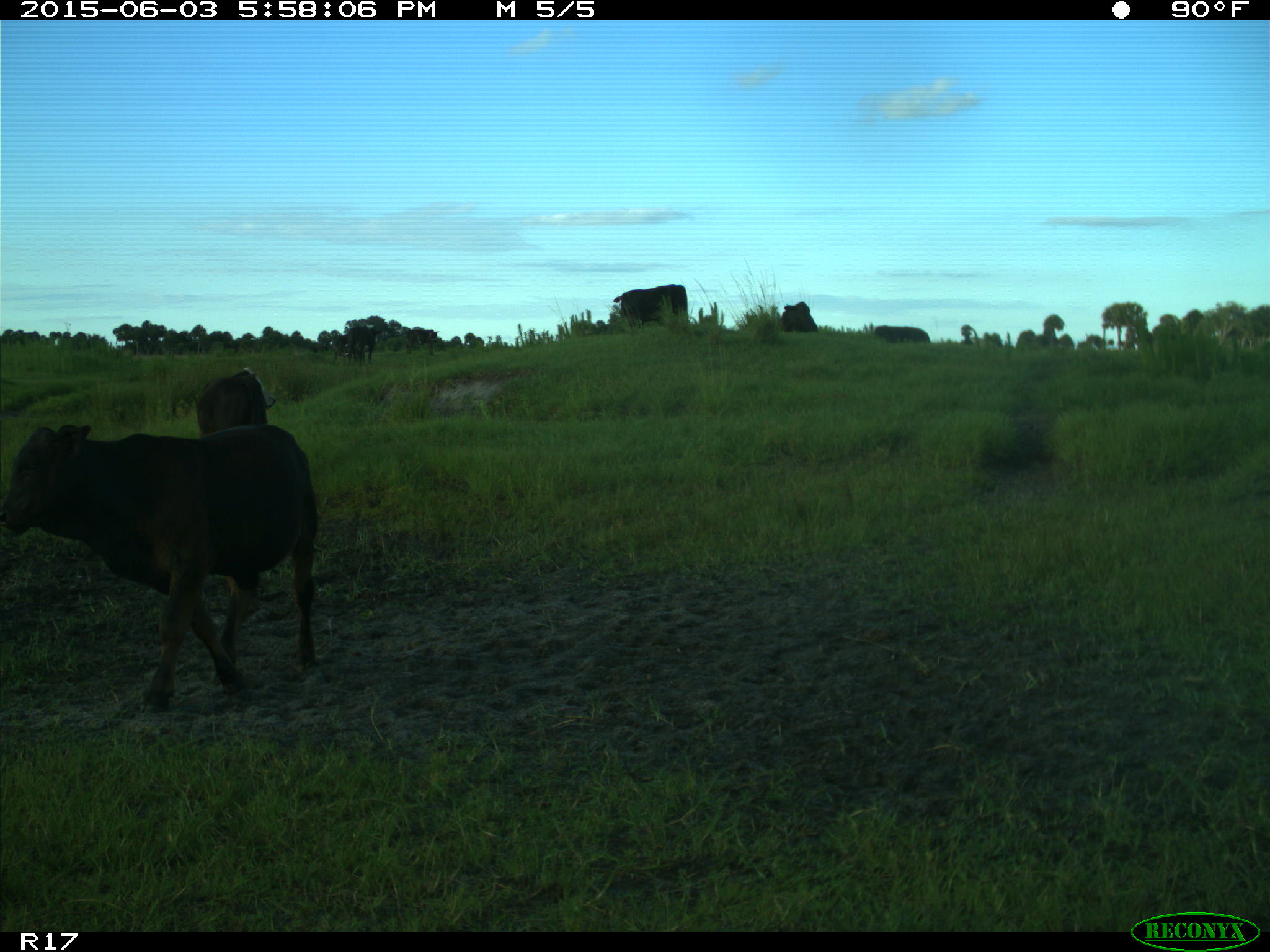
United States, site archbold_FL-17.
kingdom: Animalia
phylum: Chordata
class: Mammalia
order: Artiodactyla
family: Bovidae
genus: Bos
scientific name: Bos taurus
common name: domestic cow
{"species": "Bos taurus (domestic cow)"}